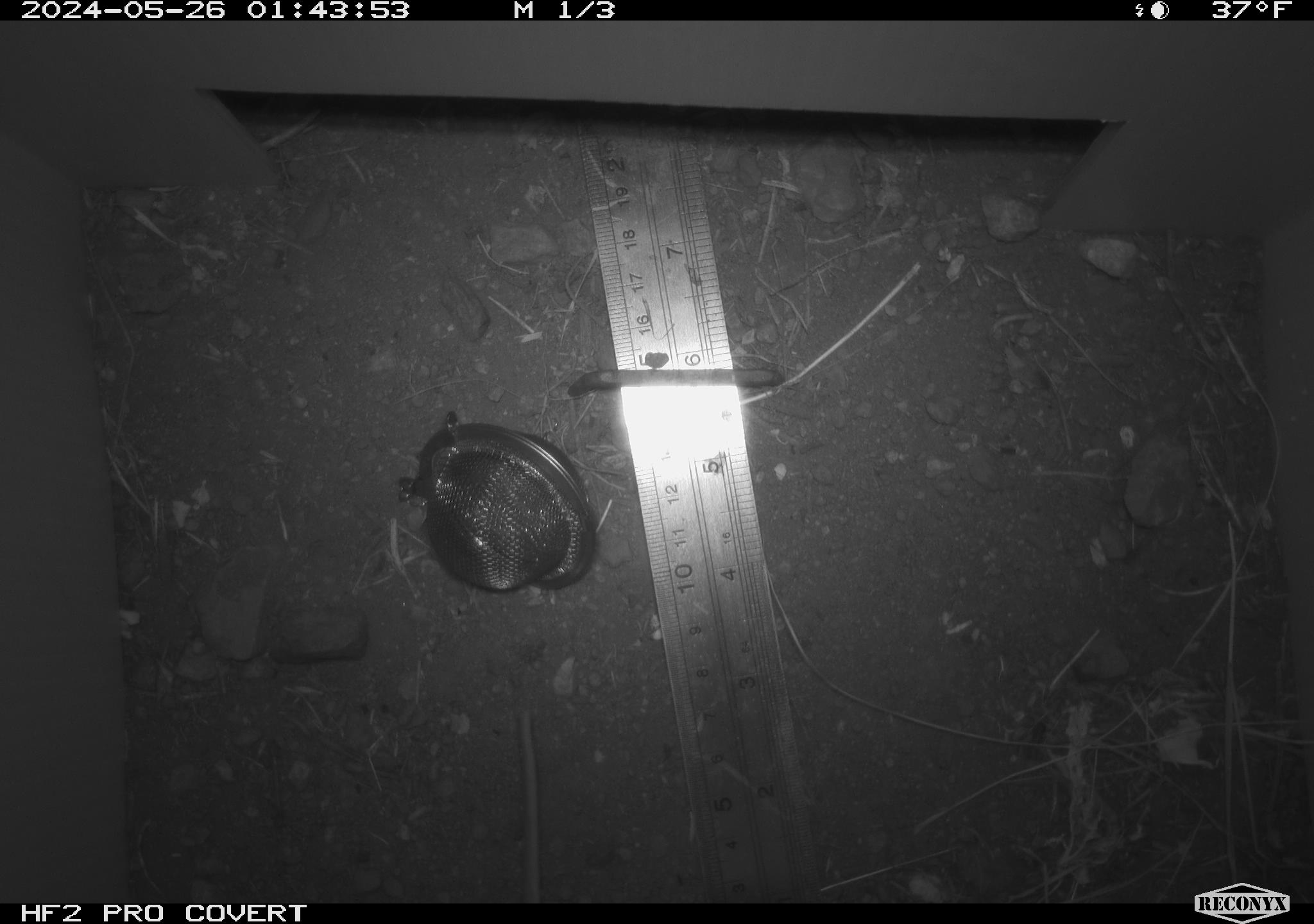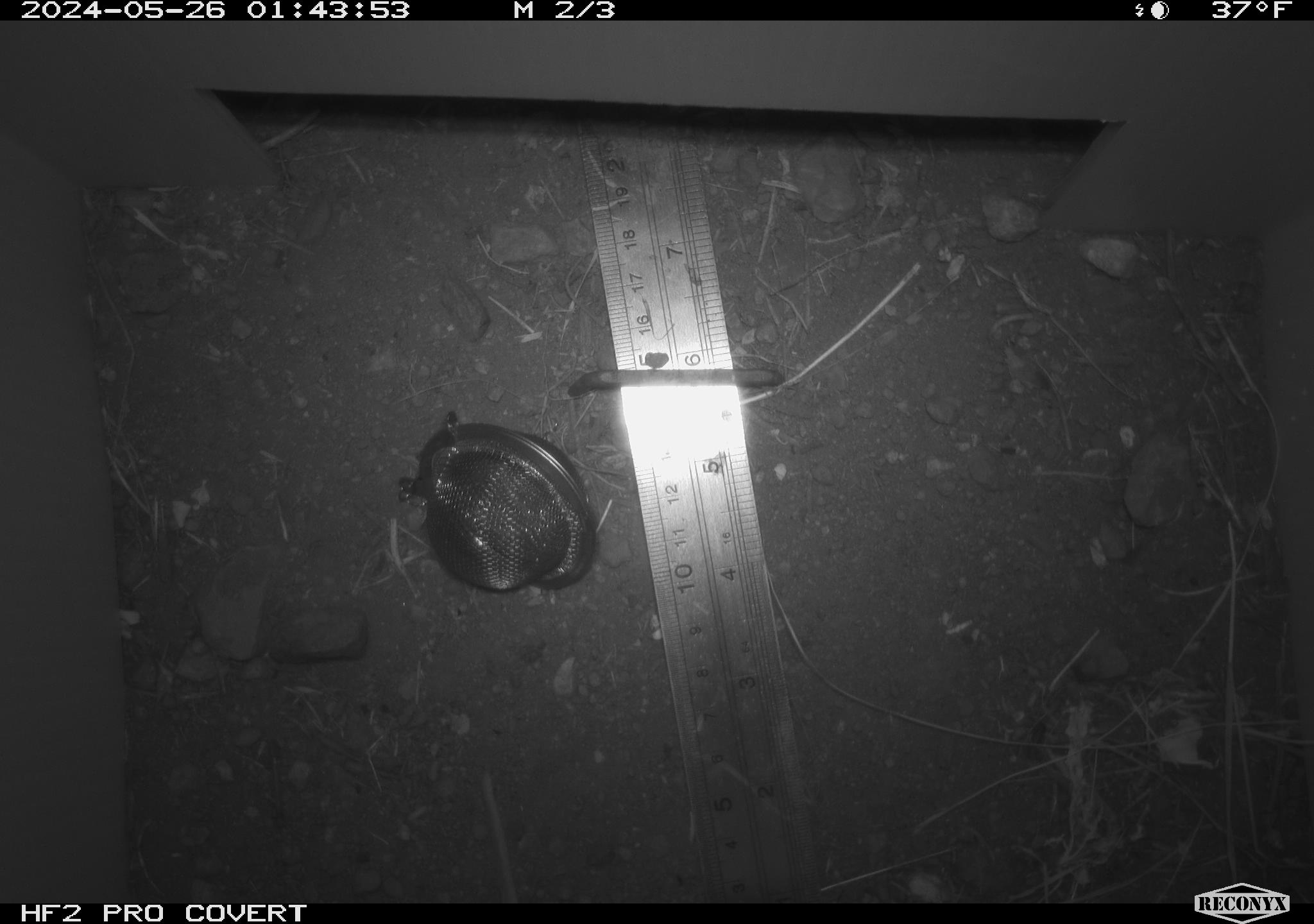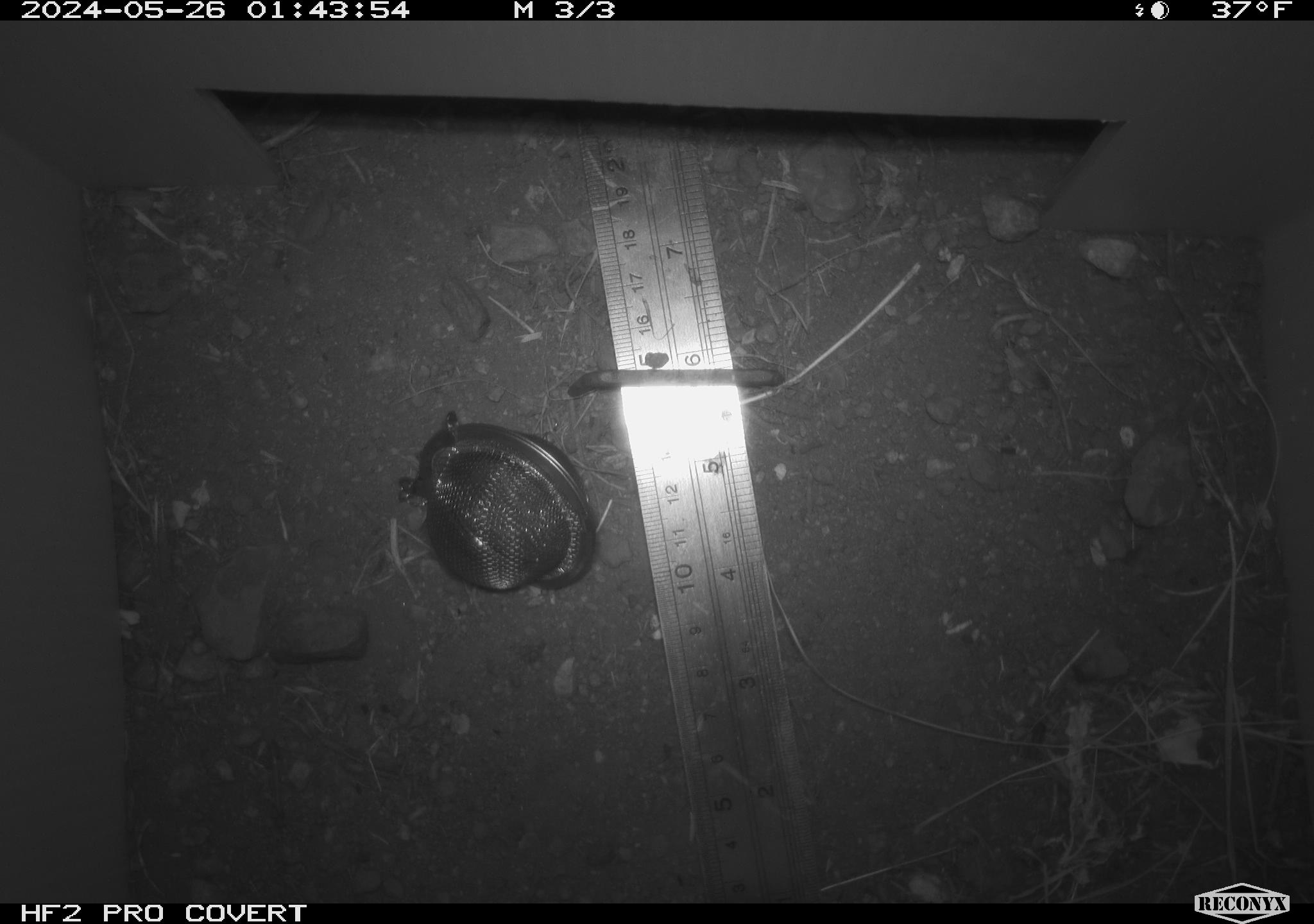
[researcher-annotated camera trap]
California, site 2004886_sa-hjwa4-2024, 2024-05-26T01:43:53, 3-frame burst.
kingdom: Animalia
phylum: Chordata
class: Mammalia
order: Rodentia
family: Cricetidae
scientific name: Cricetidae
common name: hamsters, voles, lemmings, and allies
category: cricetidae family